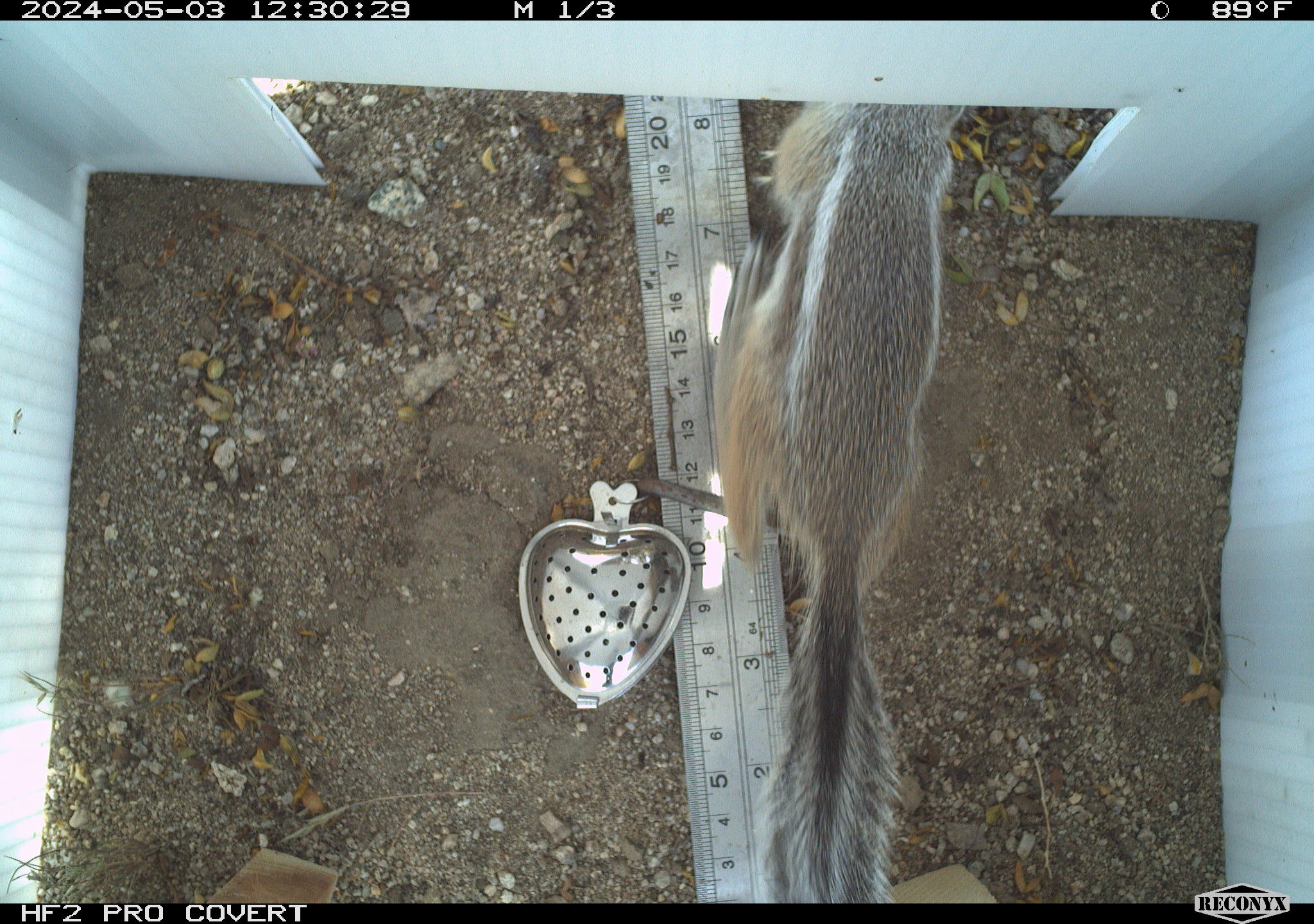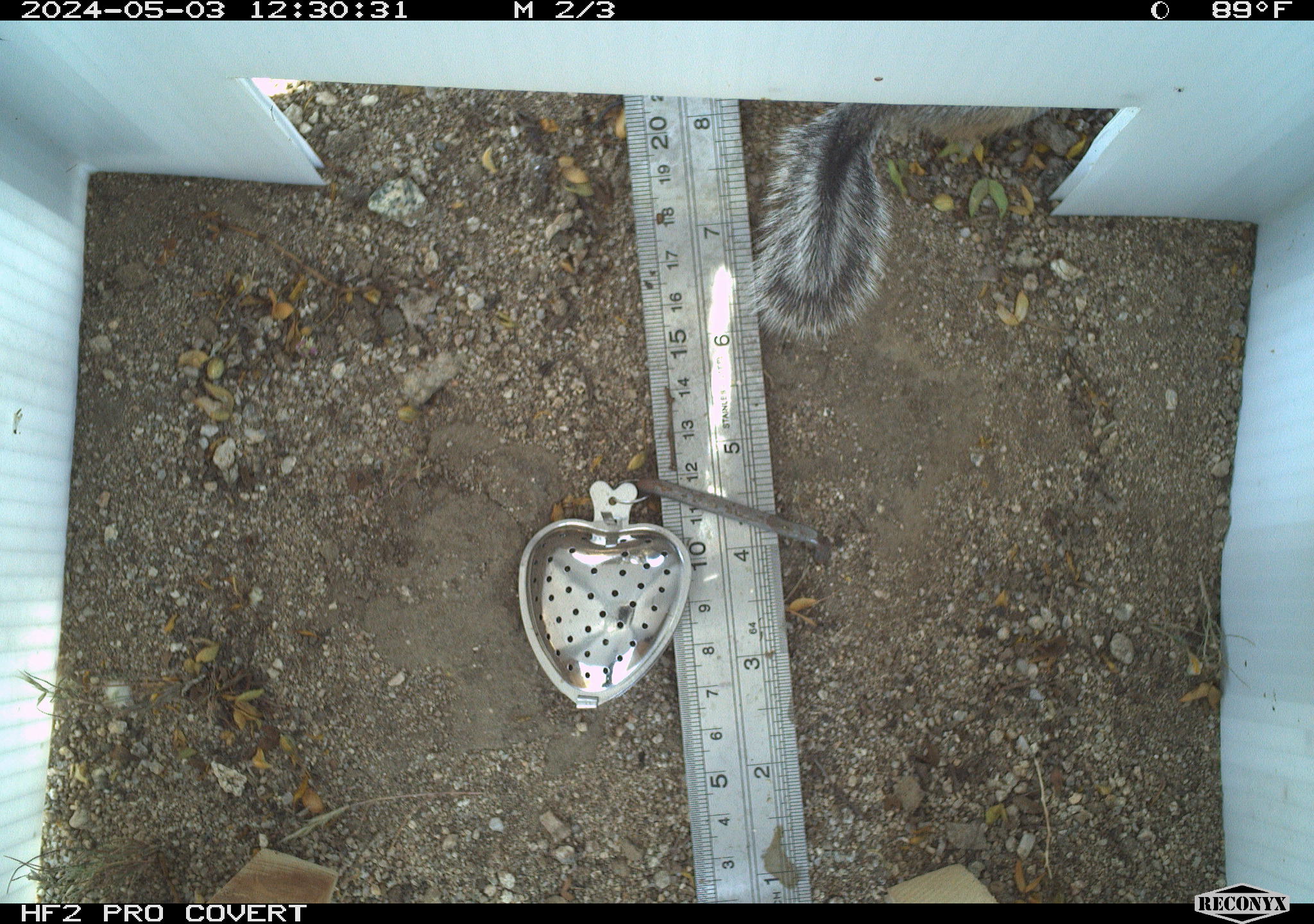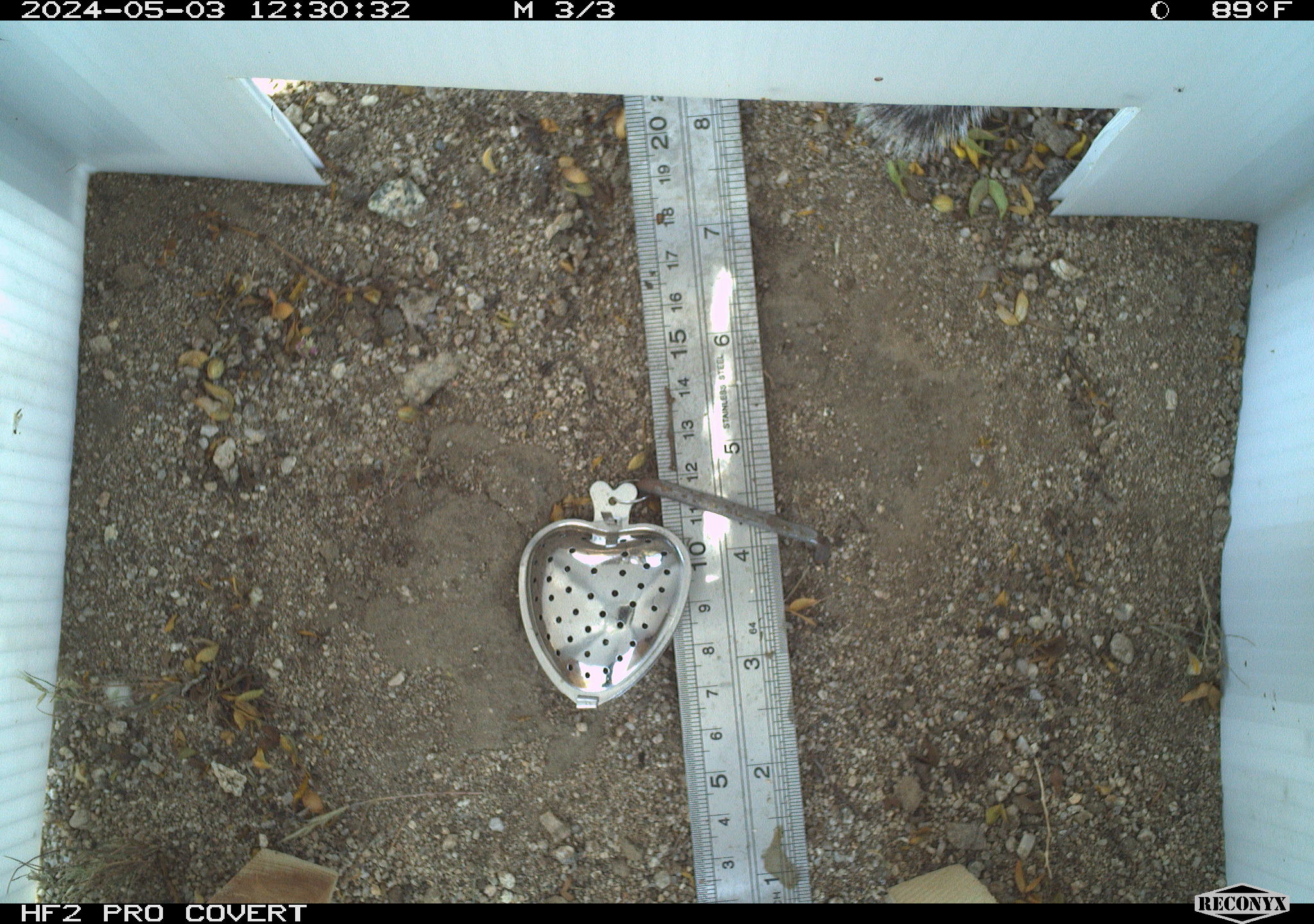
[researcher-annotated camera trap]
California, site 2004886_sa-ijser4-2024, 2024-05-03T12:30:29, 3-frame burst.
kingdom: Animalia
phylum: Chordata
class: Mammalia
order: Rodentia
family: Sciuridae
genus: Ammospermophilus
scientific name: Ammospermophilus leucurus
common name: white-tailed antelope squirrel